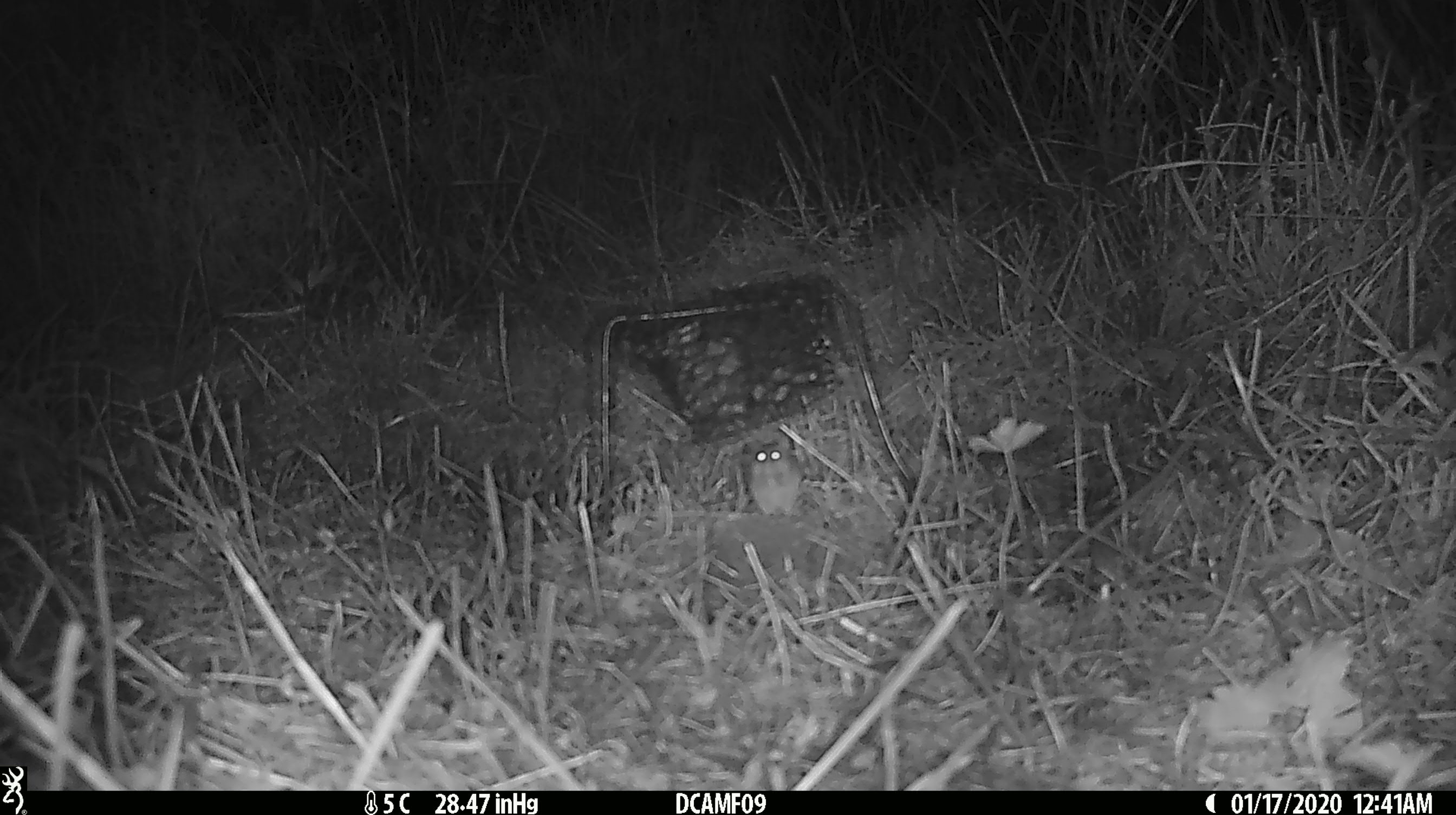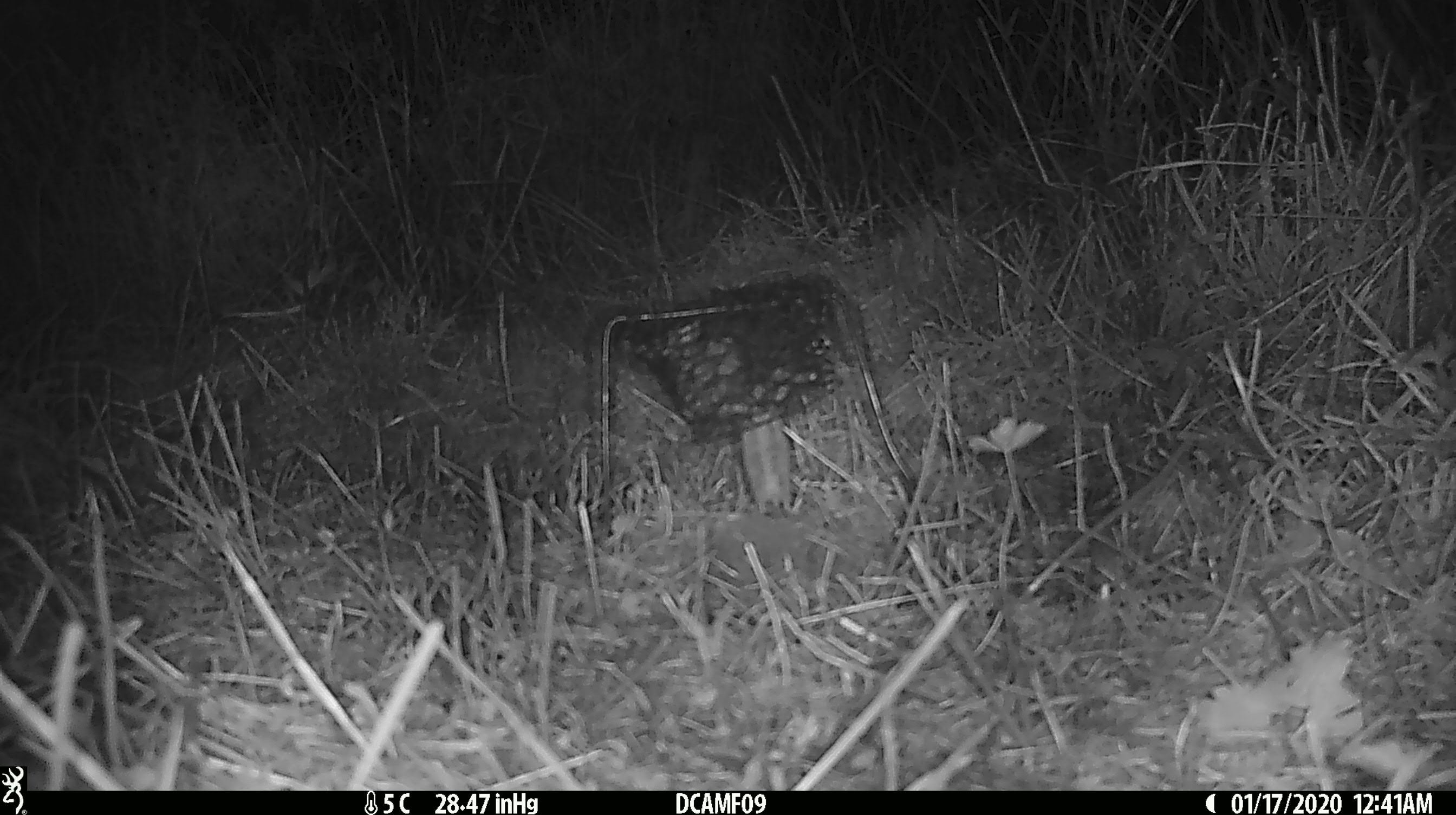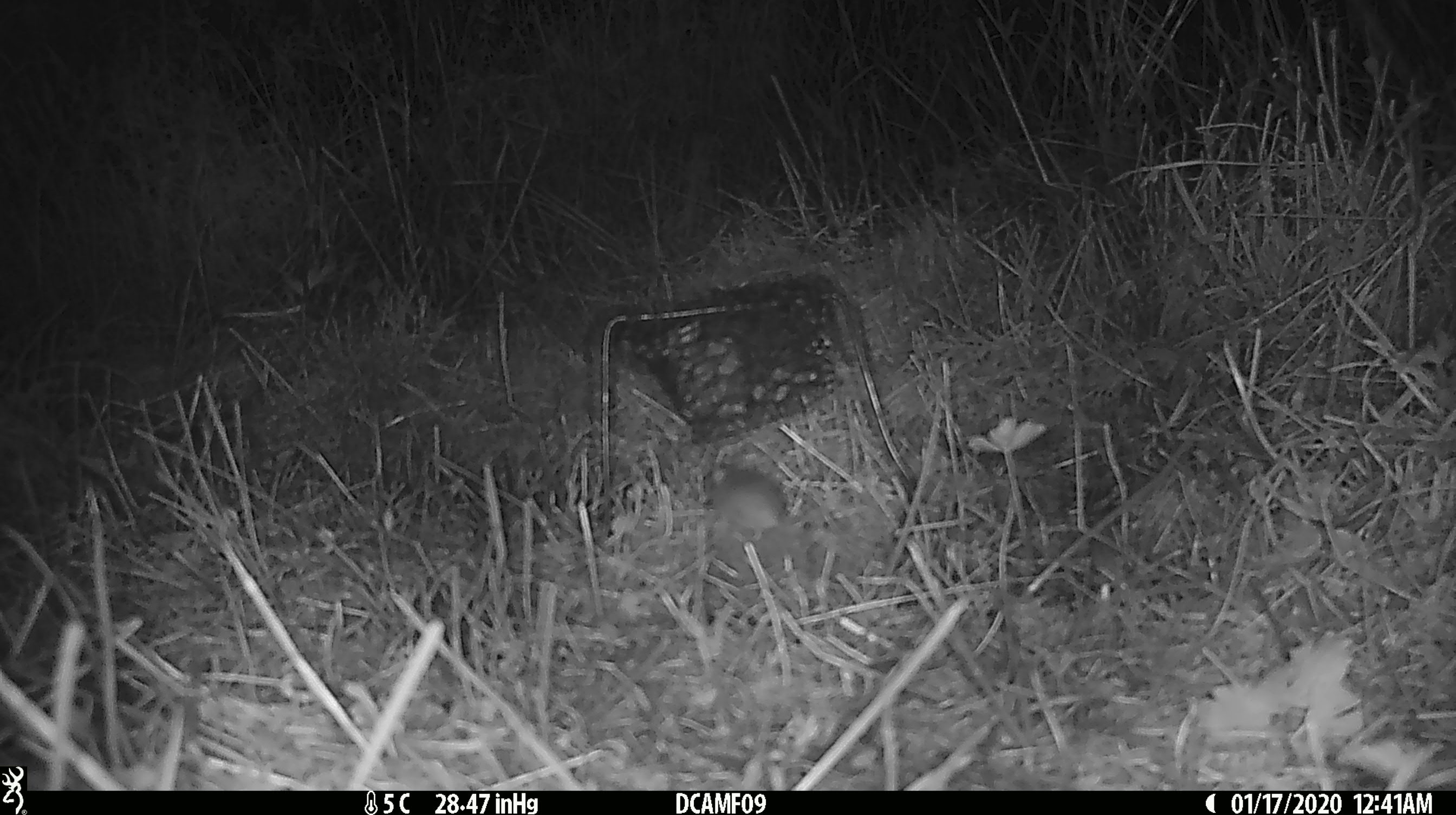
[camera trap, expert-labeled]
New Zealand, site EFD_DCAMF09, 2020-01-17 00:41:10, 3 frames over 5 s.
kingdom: Animalia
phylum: Chordata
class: Mammalia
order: Rodentia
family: Muridae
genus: Mus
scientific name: Mus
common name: mouse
Mouse (Mus).